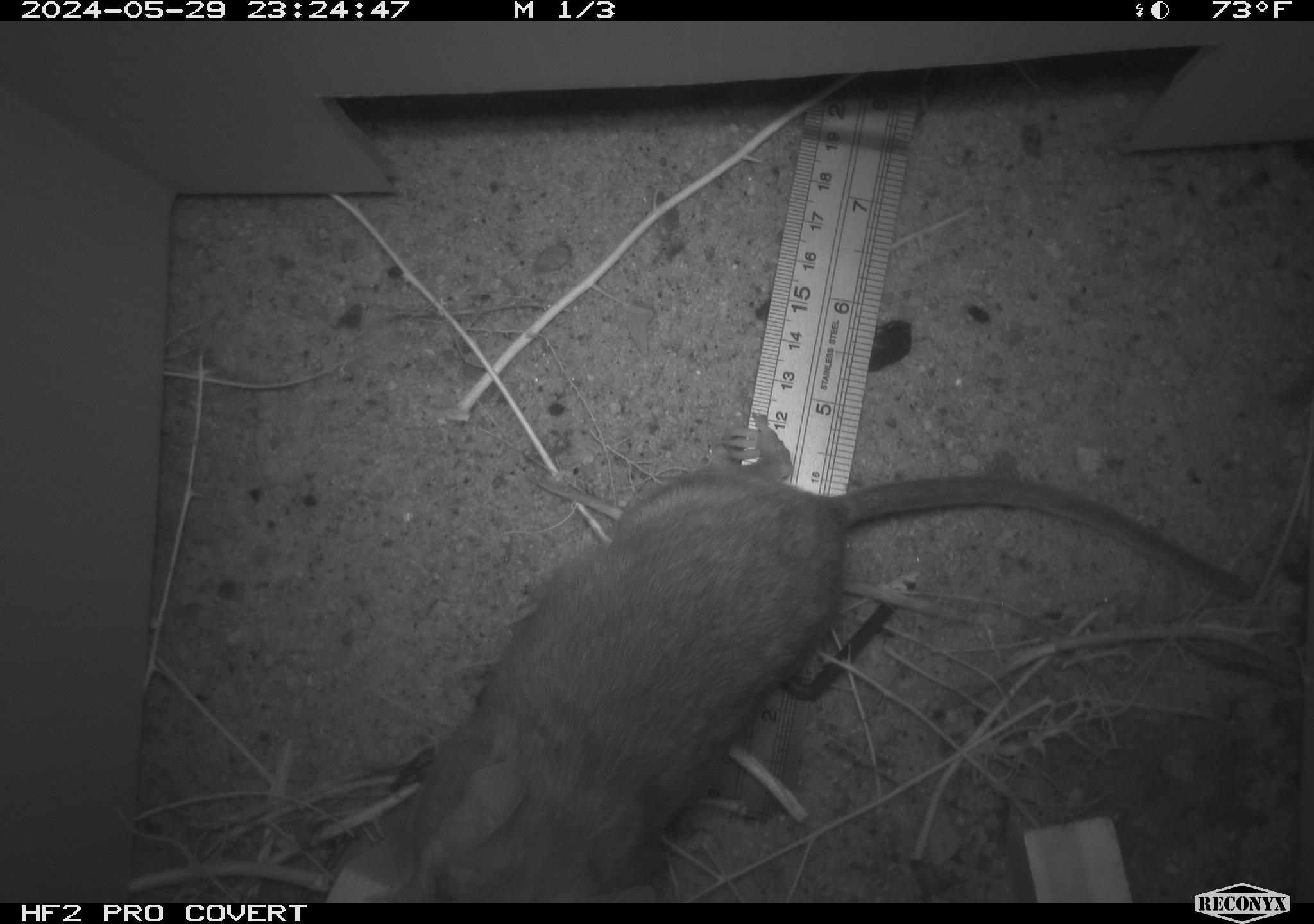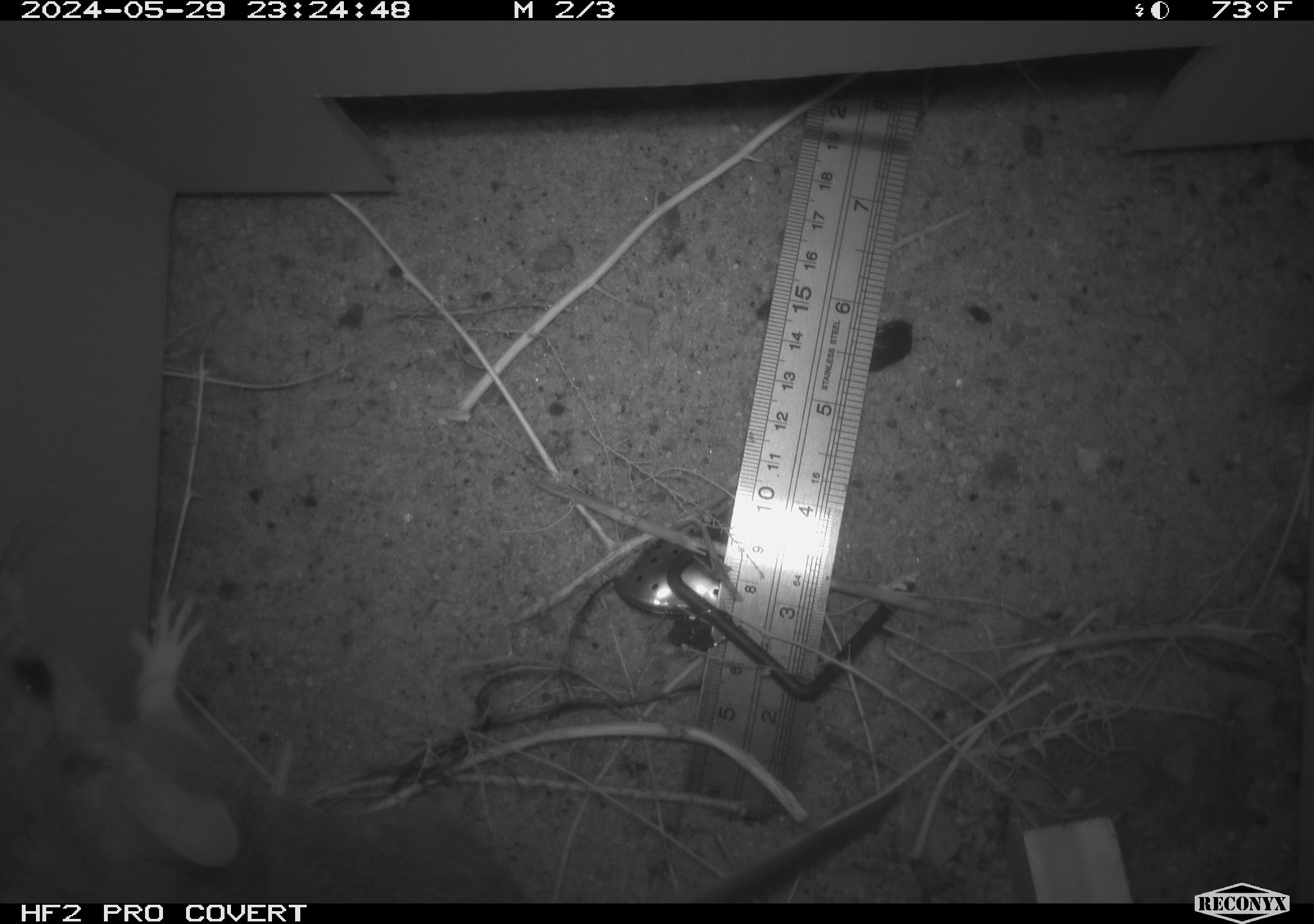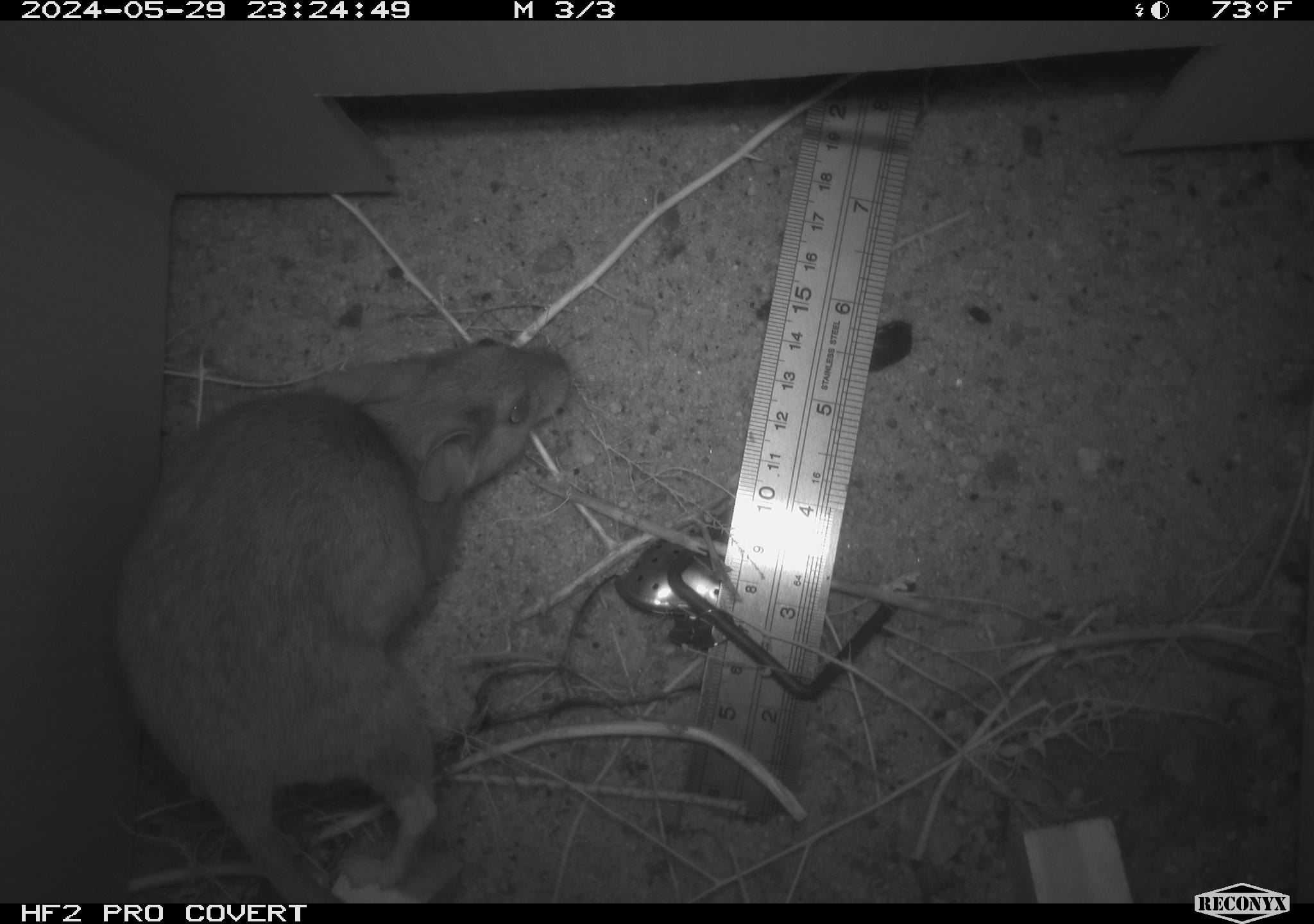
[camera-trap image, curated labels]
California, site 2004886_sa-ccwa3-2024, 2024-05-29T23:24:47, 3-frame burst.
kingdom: Animalia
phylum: Chordata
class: Mammalia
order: Rodentia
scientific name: Rodentia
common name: woodrat or rat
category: woodrat or rat species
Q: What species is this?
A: Woodrat or rat species (woodrat or rat) (Rodentia).